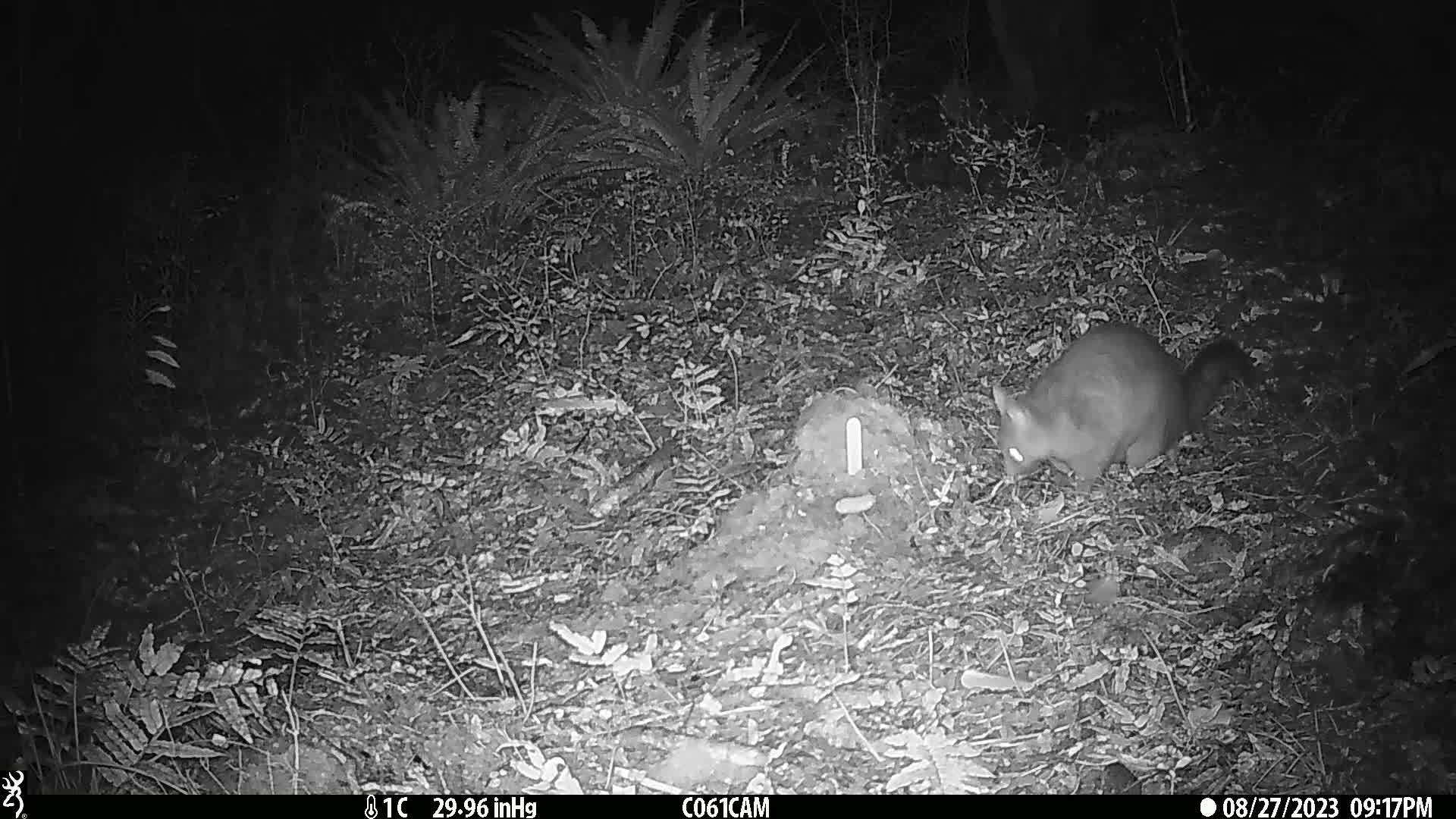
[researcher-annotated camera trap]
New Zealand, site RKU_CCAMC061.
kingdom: Animalia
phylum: Chordata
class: Mammalia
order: Diprotodontia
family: Phalangeridae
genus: Trichosurus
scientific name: Trichosurus vulpecula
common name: common brushtail possum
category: possum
Possum (common brushtail possum) (Trichosurus vulpecula).